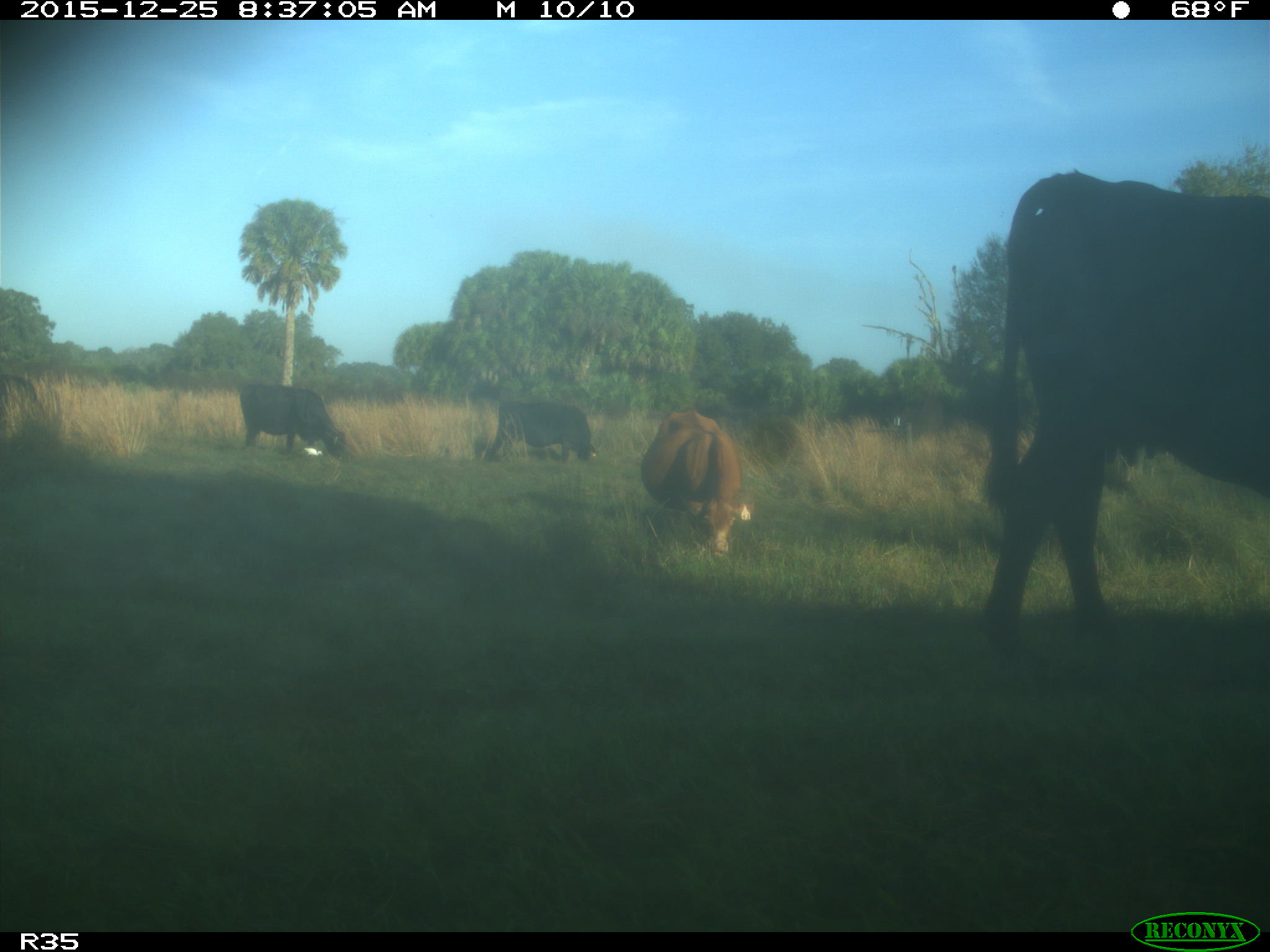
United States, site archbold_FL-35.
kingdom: Animalia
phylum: Chordata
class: Mammalia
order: Artiodactyla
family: Bovidae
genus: Bos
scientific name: Bos taurus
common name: domestic cow